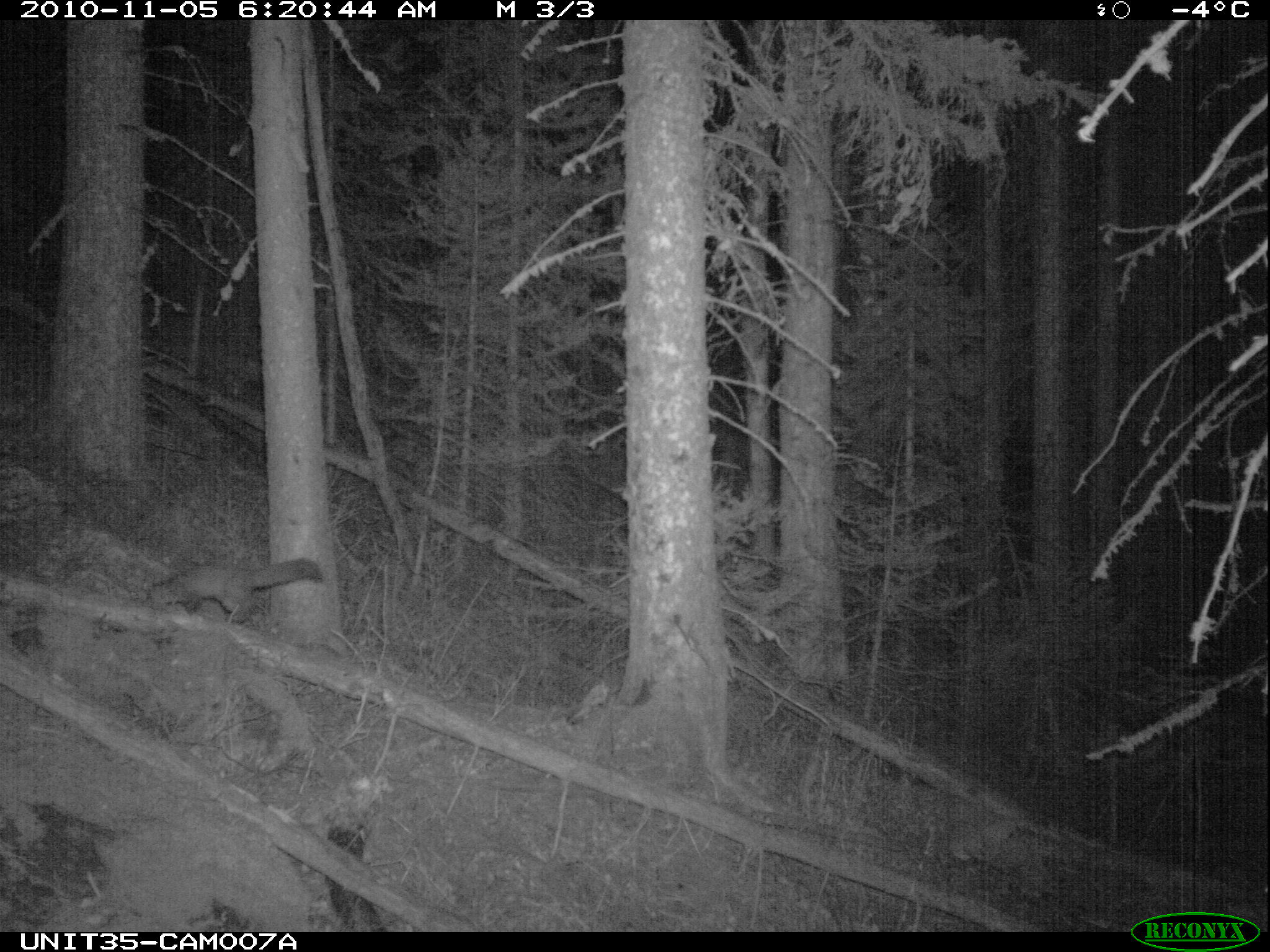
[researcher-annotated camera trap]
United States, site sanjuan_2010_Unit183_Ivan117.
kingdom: Animalia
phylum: Chordata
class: Mammalia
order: Carnivora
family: Mustelidae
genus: Martes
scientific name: Martes americana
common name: american marten